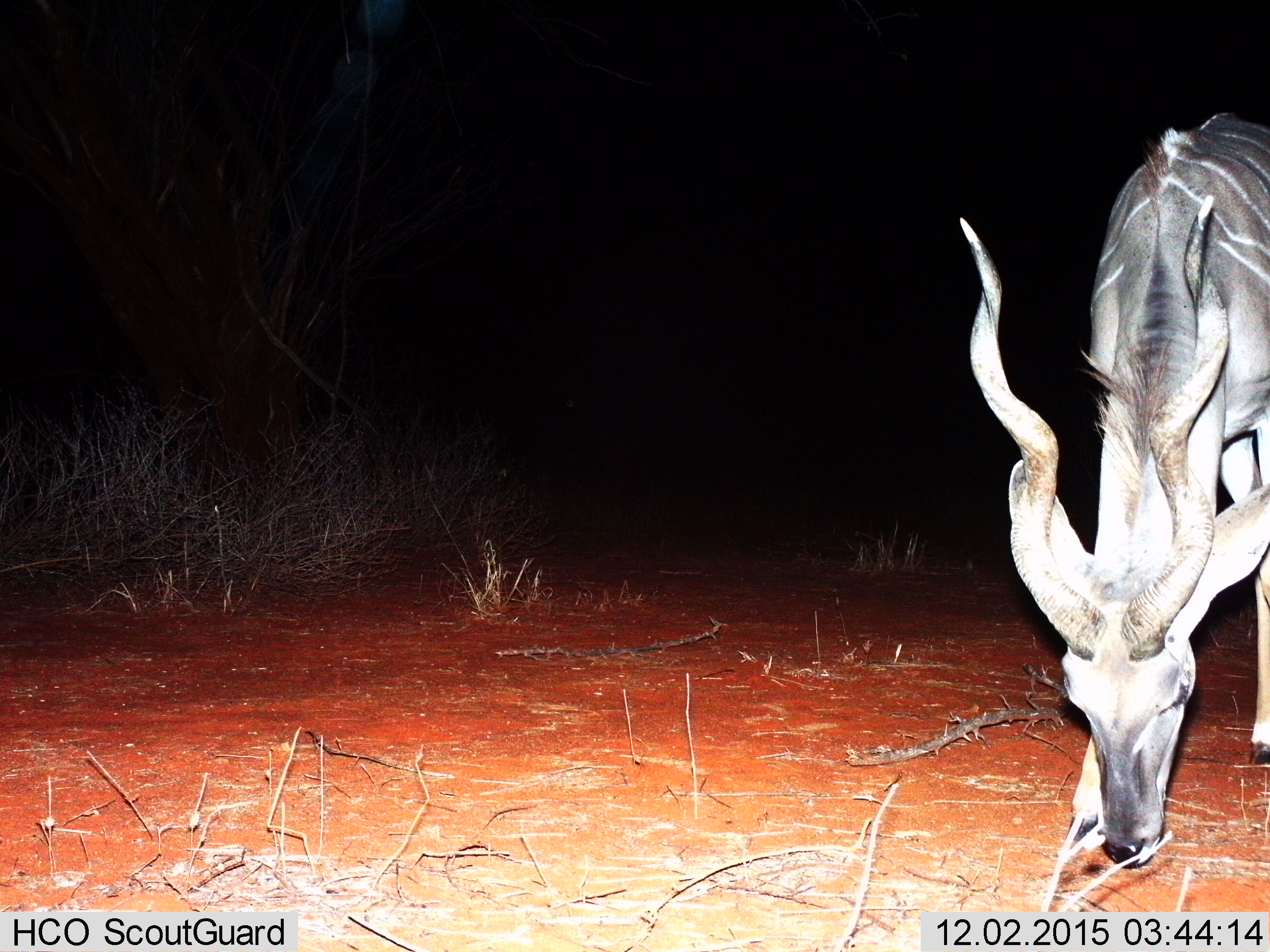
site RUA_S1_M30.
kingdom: Animalia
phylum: Chordata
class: Mammalia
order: Artiodactyla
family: Bovidae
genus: Tragelaphus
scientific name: Tragelaphus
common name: kudu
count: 1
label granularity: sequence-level